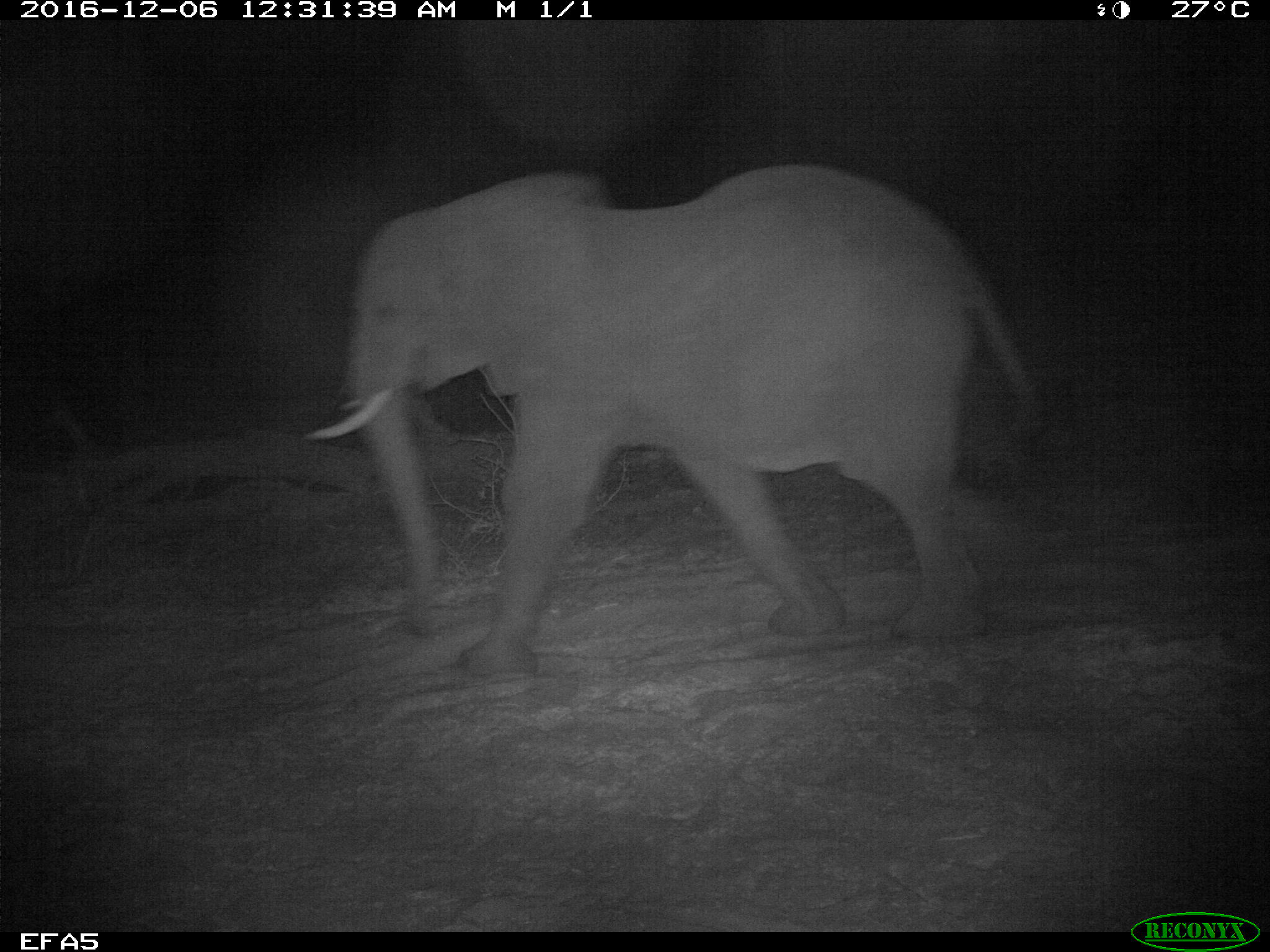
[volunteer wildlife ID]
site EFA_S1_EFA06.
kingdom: Animalia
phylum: Chordata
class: Mammalia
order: Proboscidea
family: Elephantidae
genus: Loxodonta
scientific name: Loxodonta africana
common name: african bush elephant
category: elephant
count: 1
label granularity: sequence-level